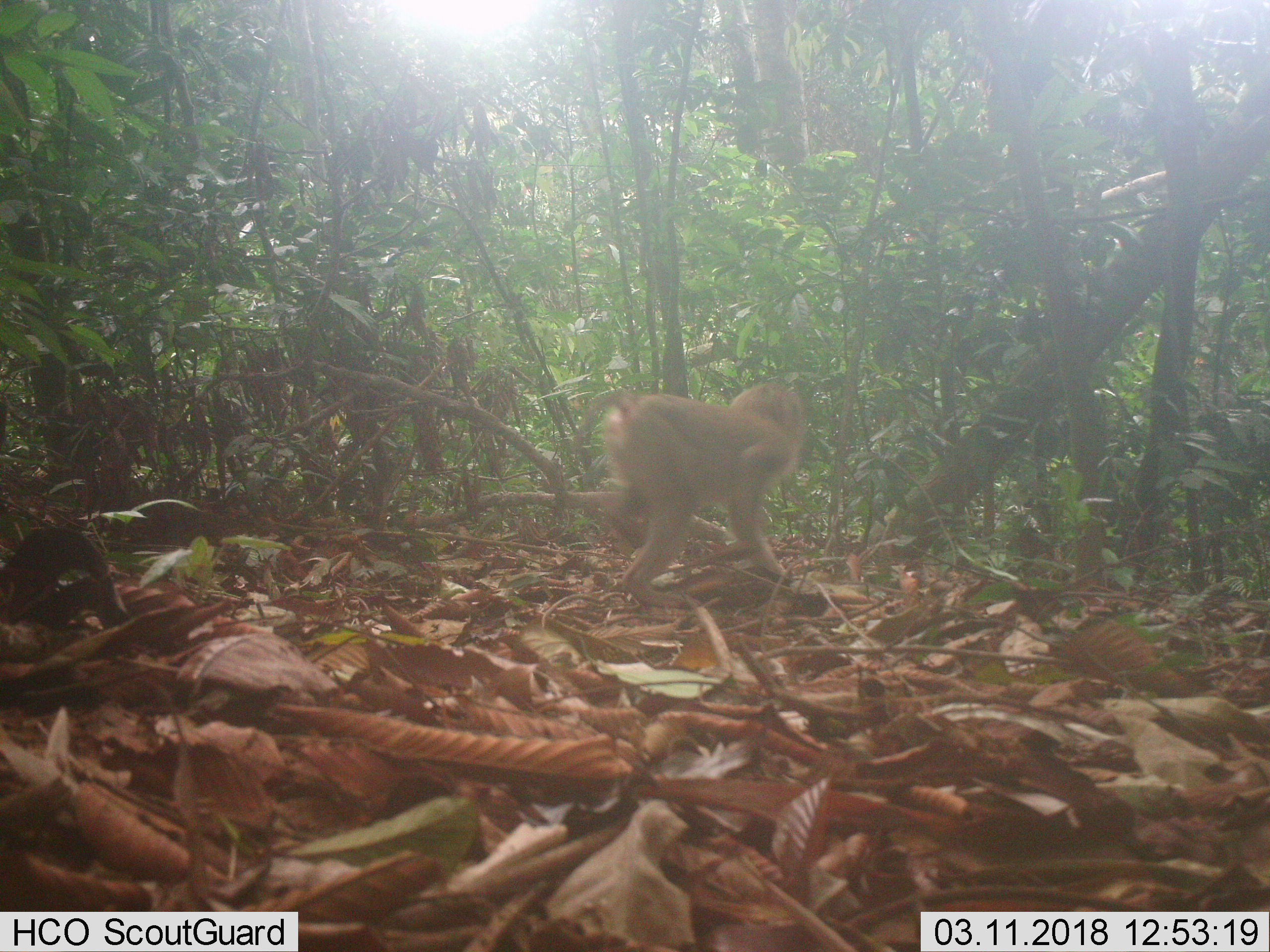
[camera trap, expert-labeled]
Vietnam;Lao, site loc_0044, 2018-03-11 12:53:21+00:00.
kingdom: Animalia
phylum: Chordata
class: Mammalia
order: Primates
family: Cercopithecidae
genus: Macaca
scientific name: Macaca nemestrina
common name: pig-tailed macaque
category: pig tailed macaque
Pig tailed macaque (pig-tailed macaque) (Macaca nemestrina). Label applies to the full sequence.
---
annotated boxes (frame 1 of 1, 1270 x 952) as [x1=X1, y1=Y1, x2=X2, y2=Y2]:
pig tailed macaque: [x1=573, y1=382, x2=804, y2=609]